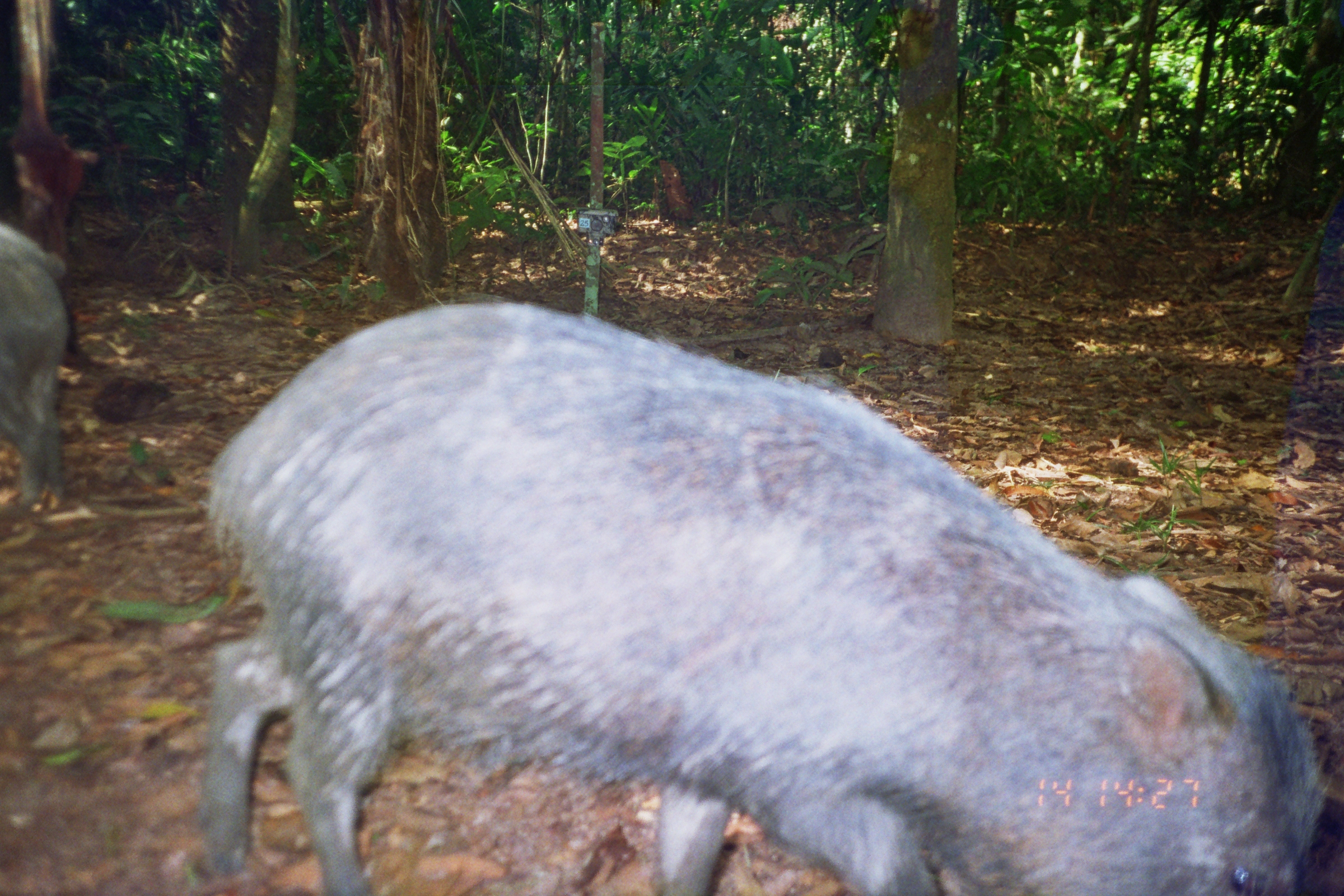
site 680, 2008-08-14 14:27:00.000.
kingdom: Animalia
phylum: Chordata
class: Mammalia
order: Artiodactyla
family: Tayassuidae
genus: Tayassu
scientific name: Tayassu pecari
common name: white-lipped peccary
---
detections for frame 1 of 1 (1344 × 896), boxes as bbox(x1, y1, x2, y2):
tayassu pecari: bbox(199, 291, 1330, 896); bbox(0, 218, 68, 505)